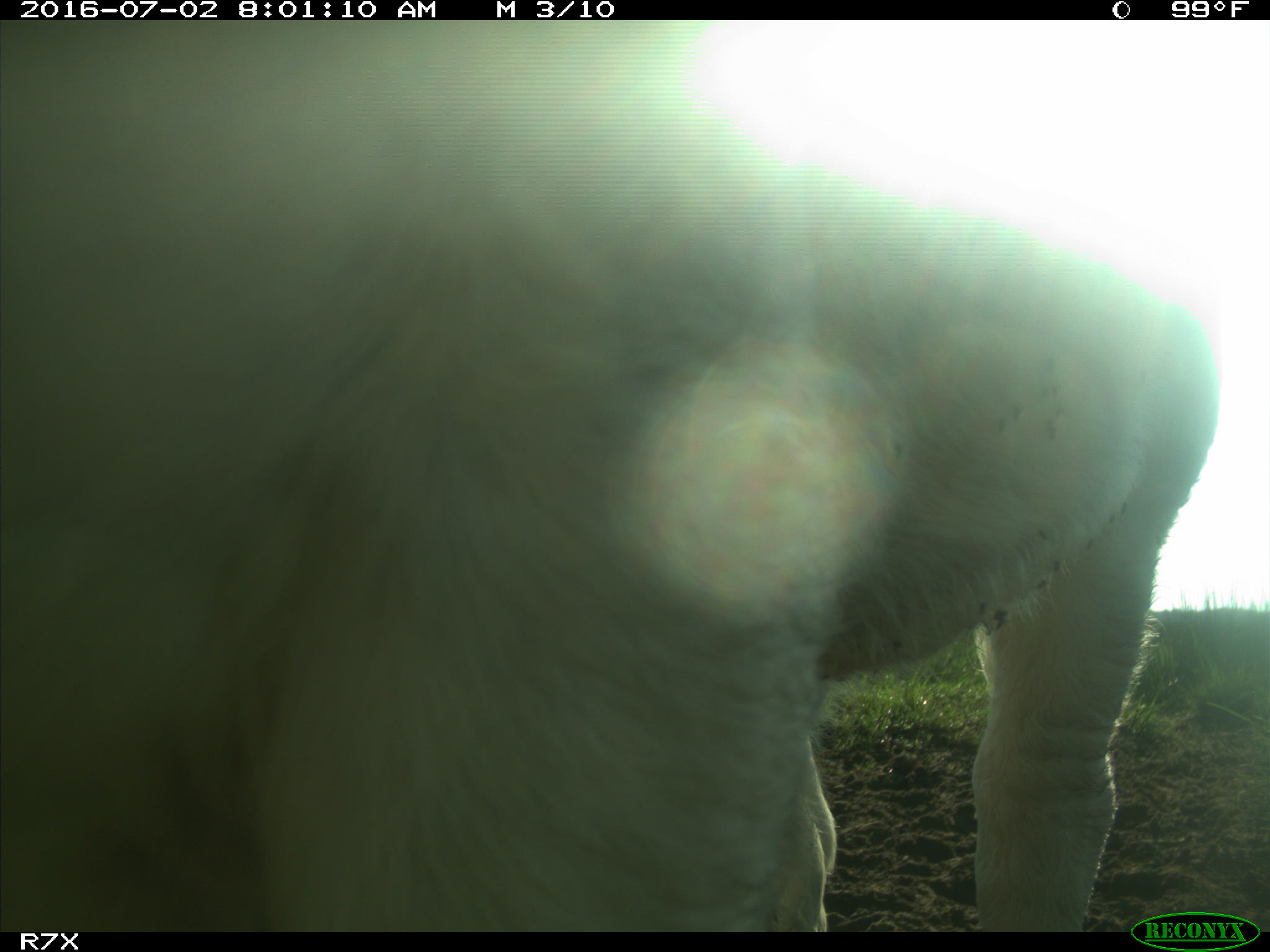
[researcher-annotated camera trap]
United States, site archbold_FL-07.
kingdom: Animalia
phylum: Chordata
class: Mammalia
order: Artiodactyla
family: Bovidae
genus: Bos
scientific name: Bos taurus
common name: domestic cow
Bos taurus (domestic cow).